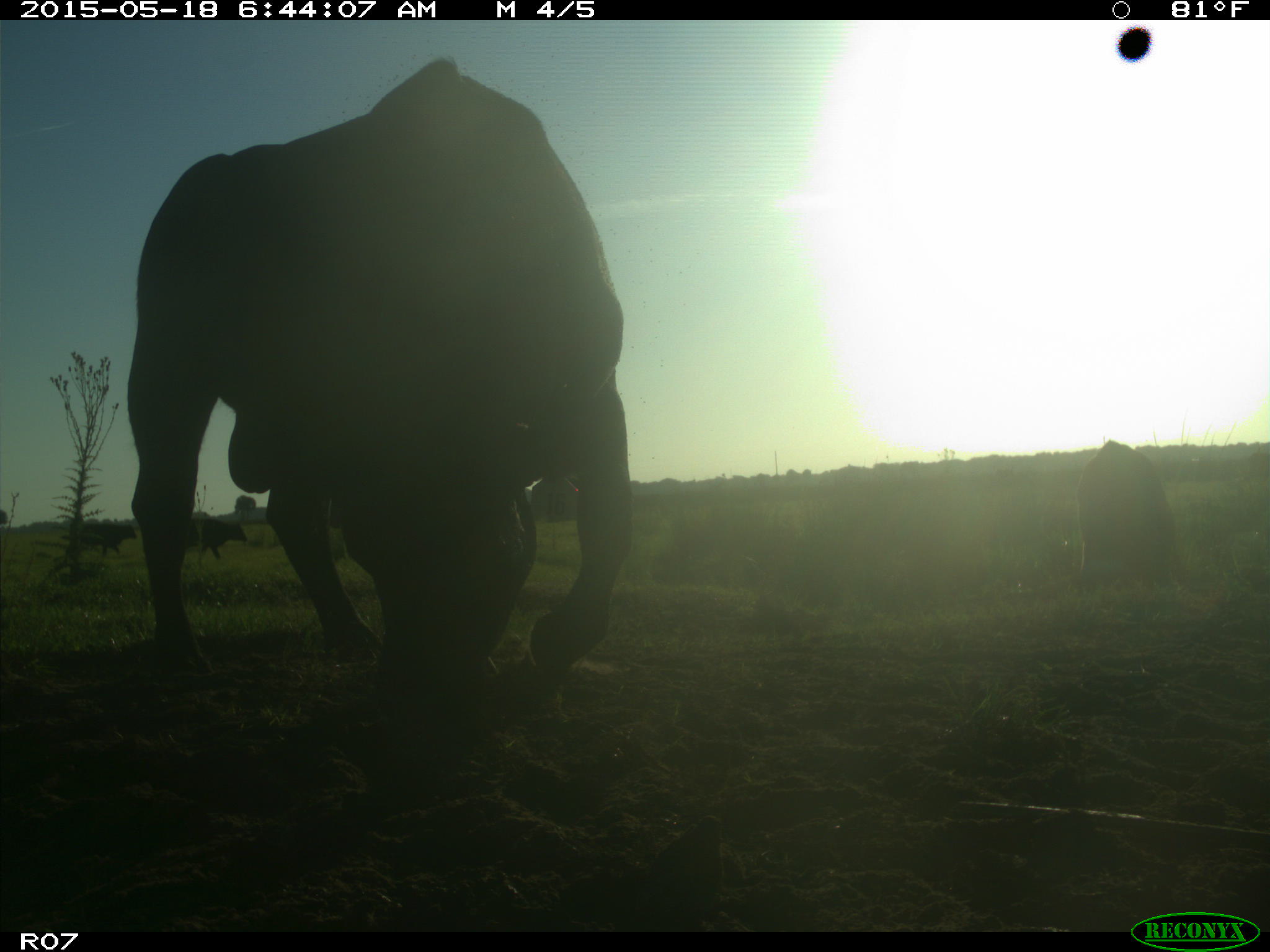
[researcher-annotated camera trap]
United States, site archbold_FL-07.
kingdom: Animalia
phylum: Chordata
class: Mammalia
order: Artiodactyla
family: Bovidae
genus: Bos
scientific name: Bos taurus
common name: domestic cow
Bos taurus (domestic cow).